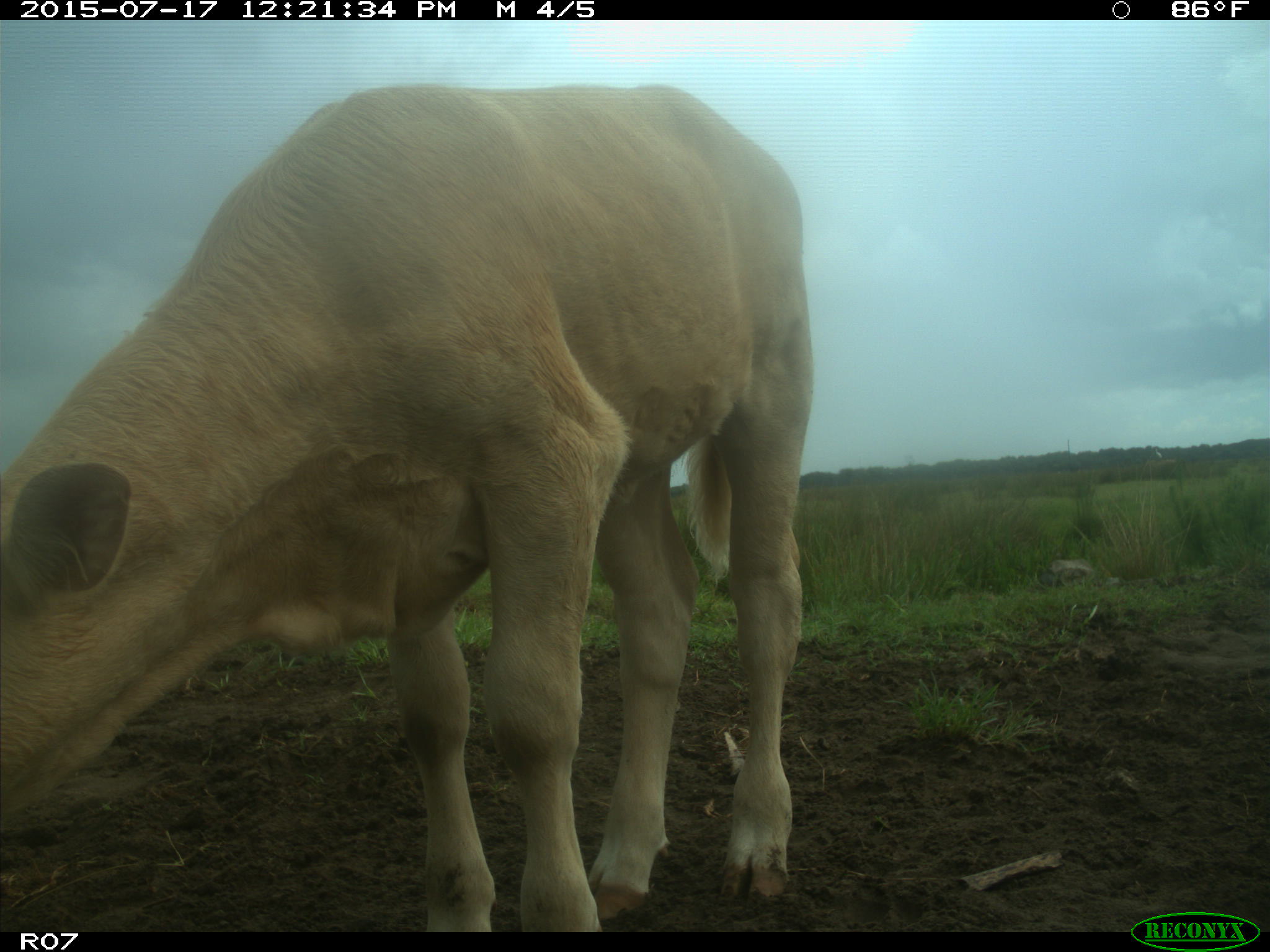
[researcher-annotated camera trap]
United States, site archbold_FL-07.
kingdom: Animalia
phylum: Chordata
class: Mammalia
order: Artiodactyla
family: Bovidae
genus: Bos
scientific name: Bos taurus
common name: domestic cow